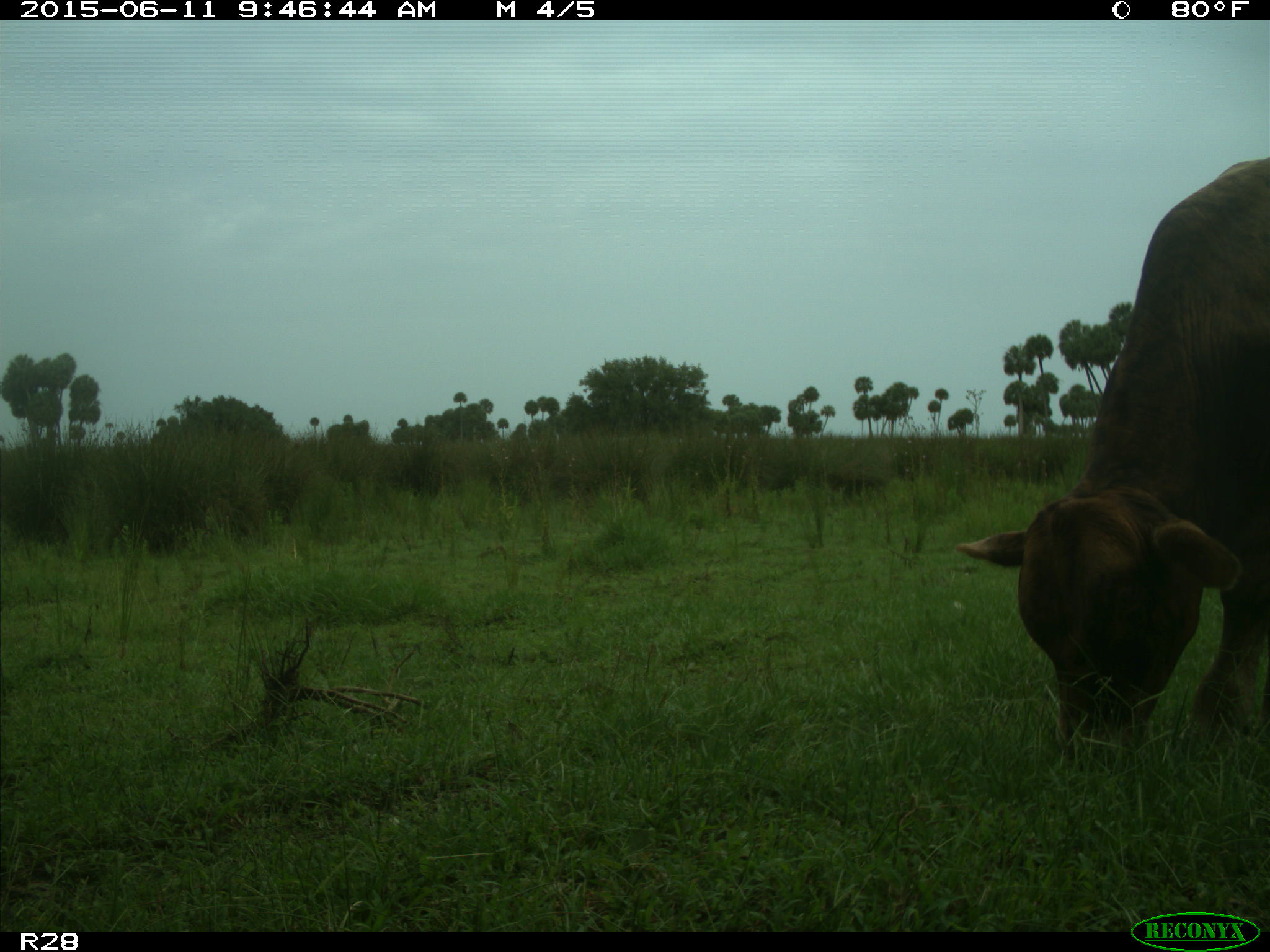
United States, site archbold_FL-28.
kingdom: Animalia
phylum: Chordata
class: Mammalia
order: Artiodactyla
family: Bovidae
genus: Bos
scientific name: Bos taurus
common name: domestic cow